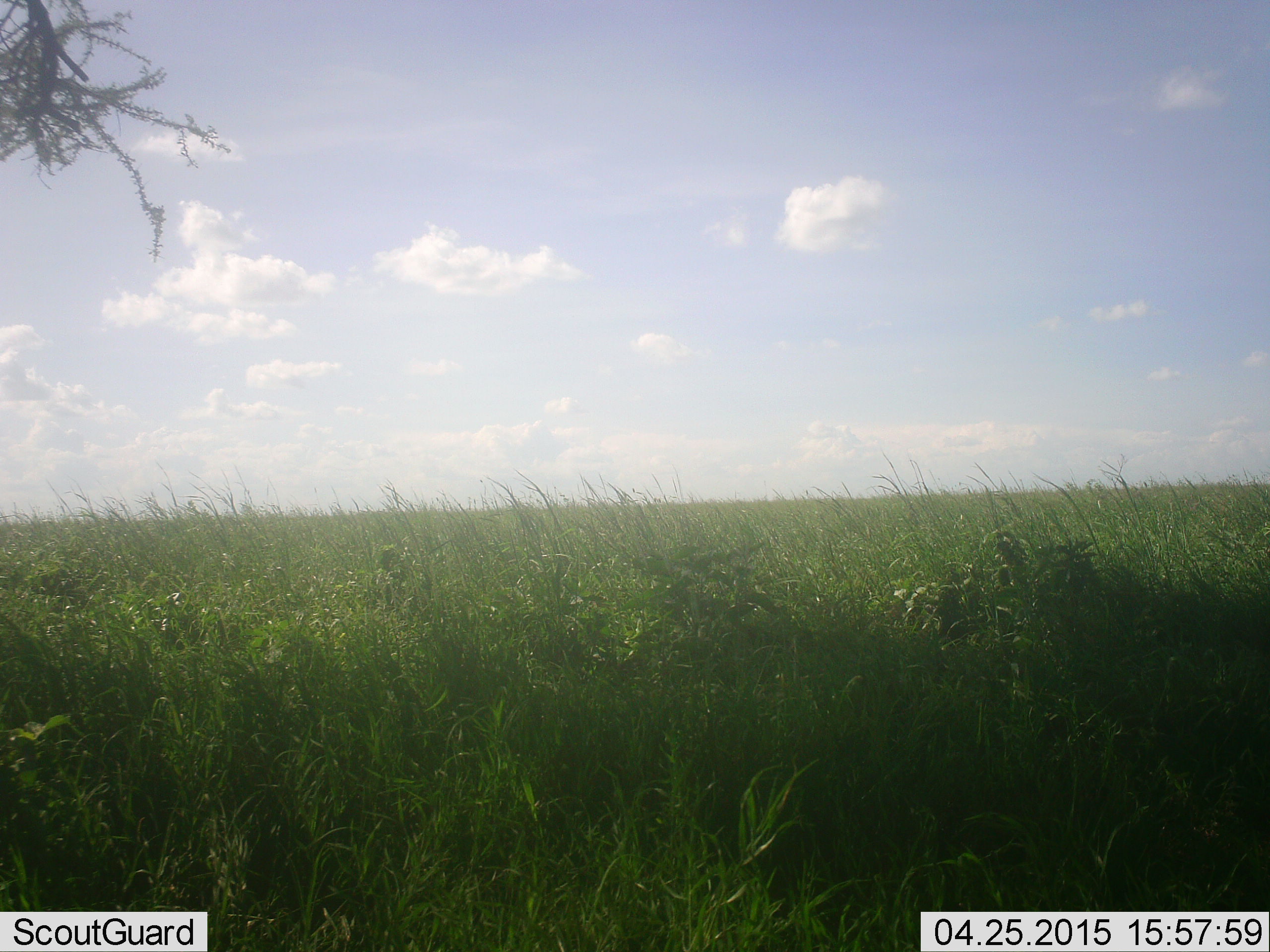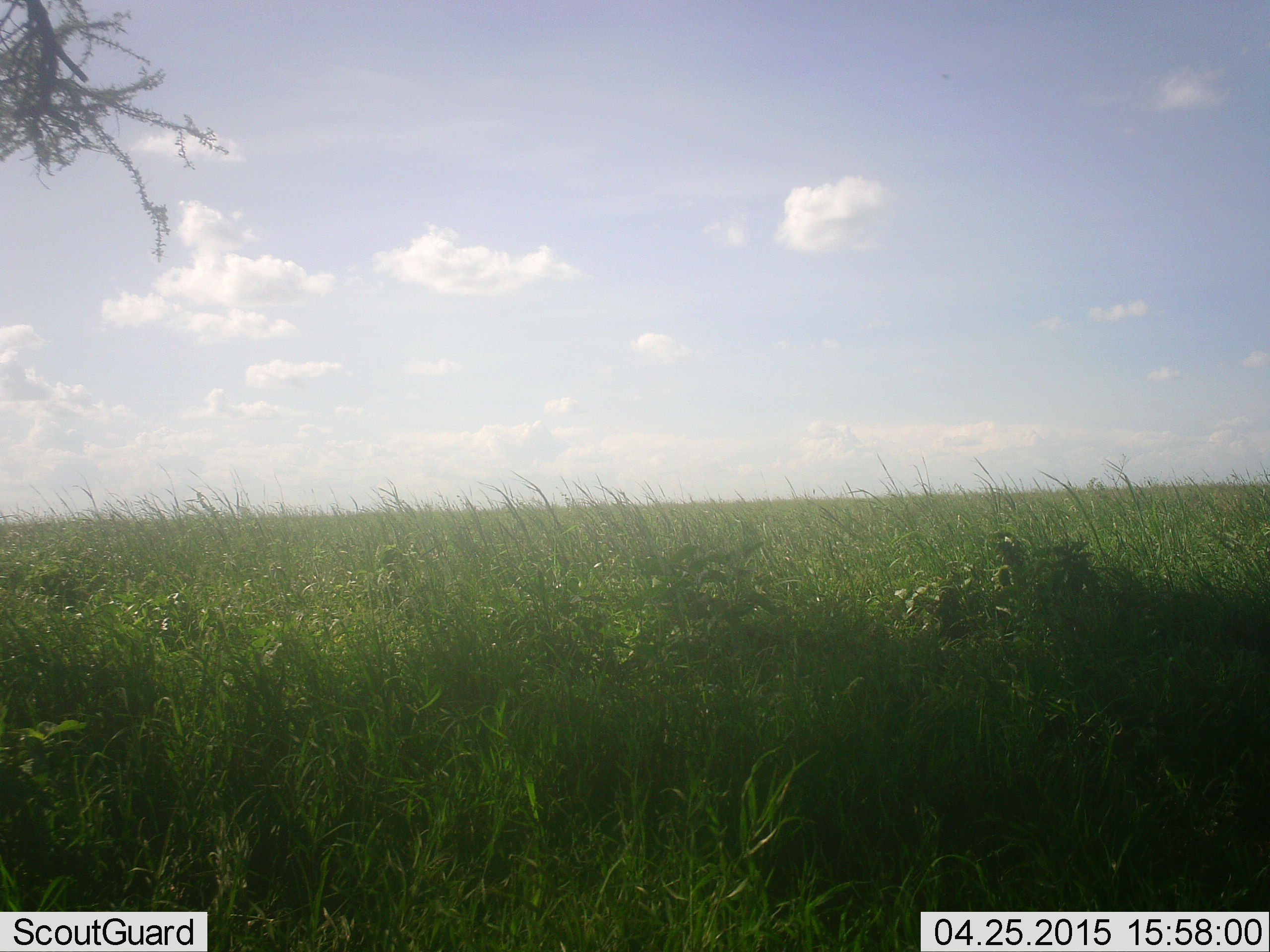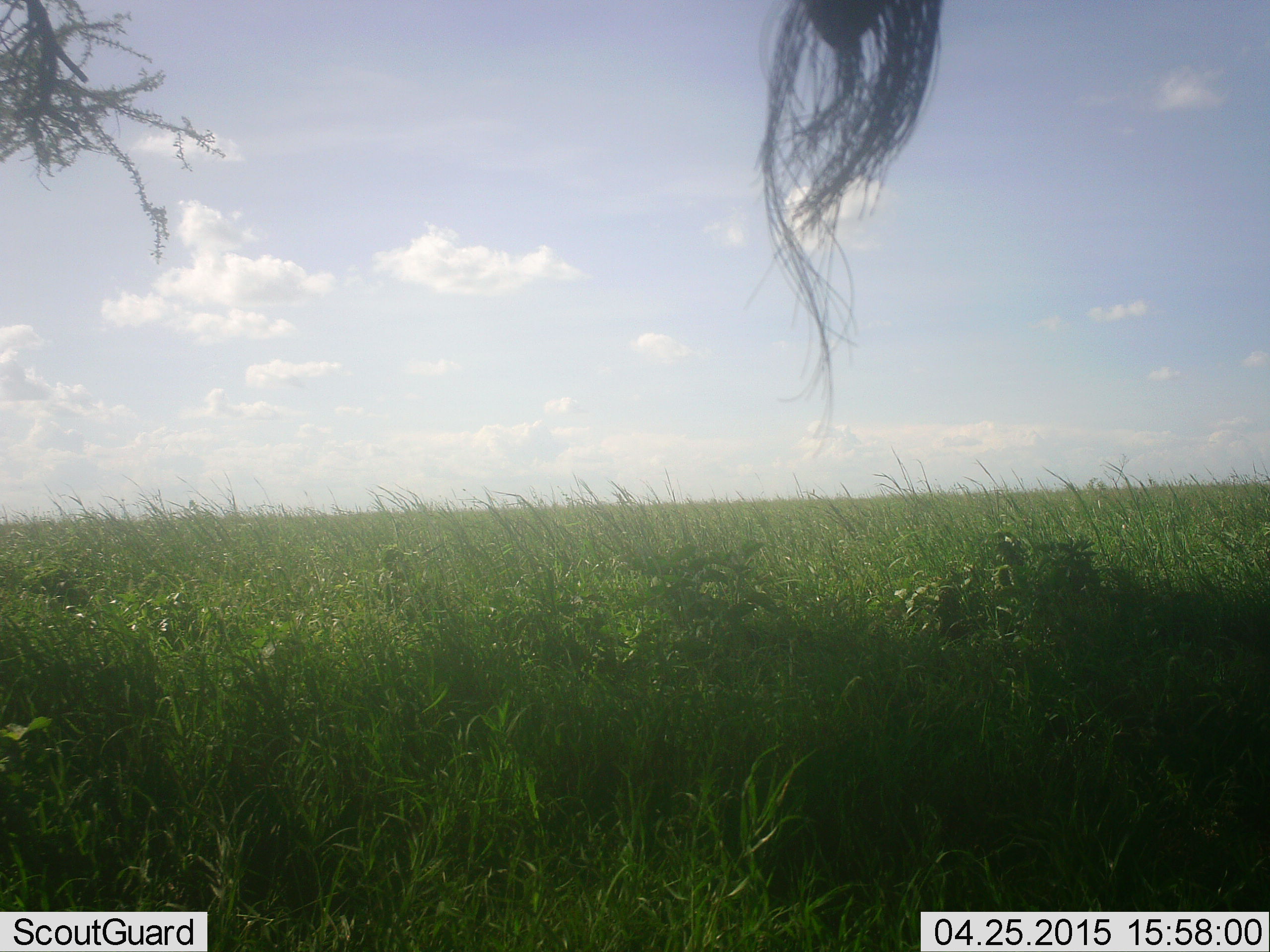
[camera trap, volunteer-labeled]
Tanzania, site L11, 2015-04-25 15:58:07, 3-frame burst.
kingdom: Animalia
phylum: Chordata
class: Mammalia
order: Artiodactyla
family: Bovidae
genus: Connochaetes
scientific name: Connochaetes taurinus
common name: blue wildebeest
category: wildebeest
Wildebeest (blue wildebeest) (Connochaetes taurinus), count 1. Behavior (volunteer vote fractions): standing 33%, resting 0%, moving 67%, interacting 0%. Young present (vote fraction): 0%. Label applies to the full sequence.